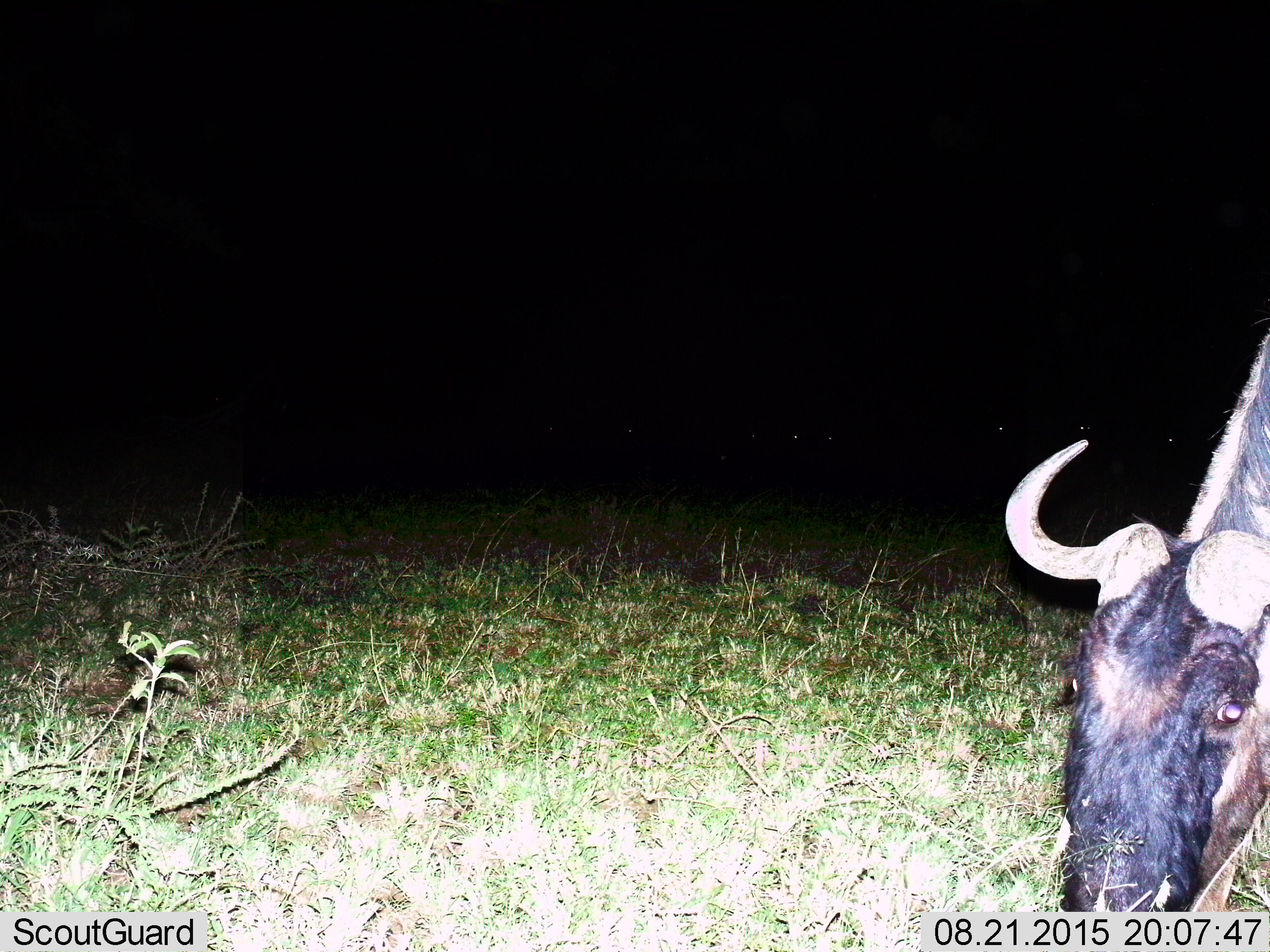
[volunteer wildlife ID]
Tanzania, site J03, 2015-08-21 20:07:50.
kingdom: Animalia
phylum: Chordata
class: Mammalia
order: Artiodactyla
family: Bovidae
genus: Connochaetes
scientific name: Connochaetes taurinus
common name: blue wildebeest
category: wildebeest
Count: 1.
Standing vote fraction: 22%.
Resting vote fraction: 0%.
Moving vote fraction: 0%.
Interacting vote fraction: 0%.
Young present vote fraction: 0%.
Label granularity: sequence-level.